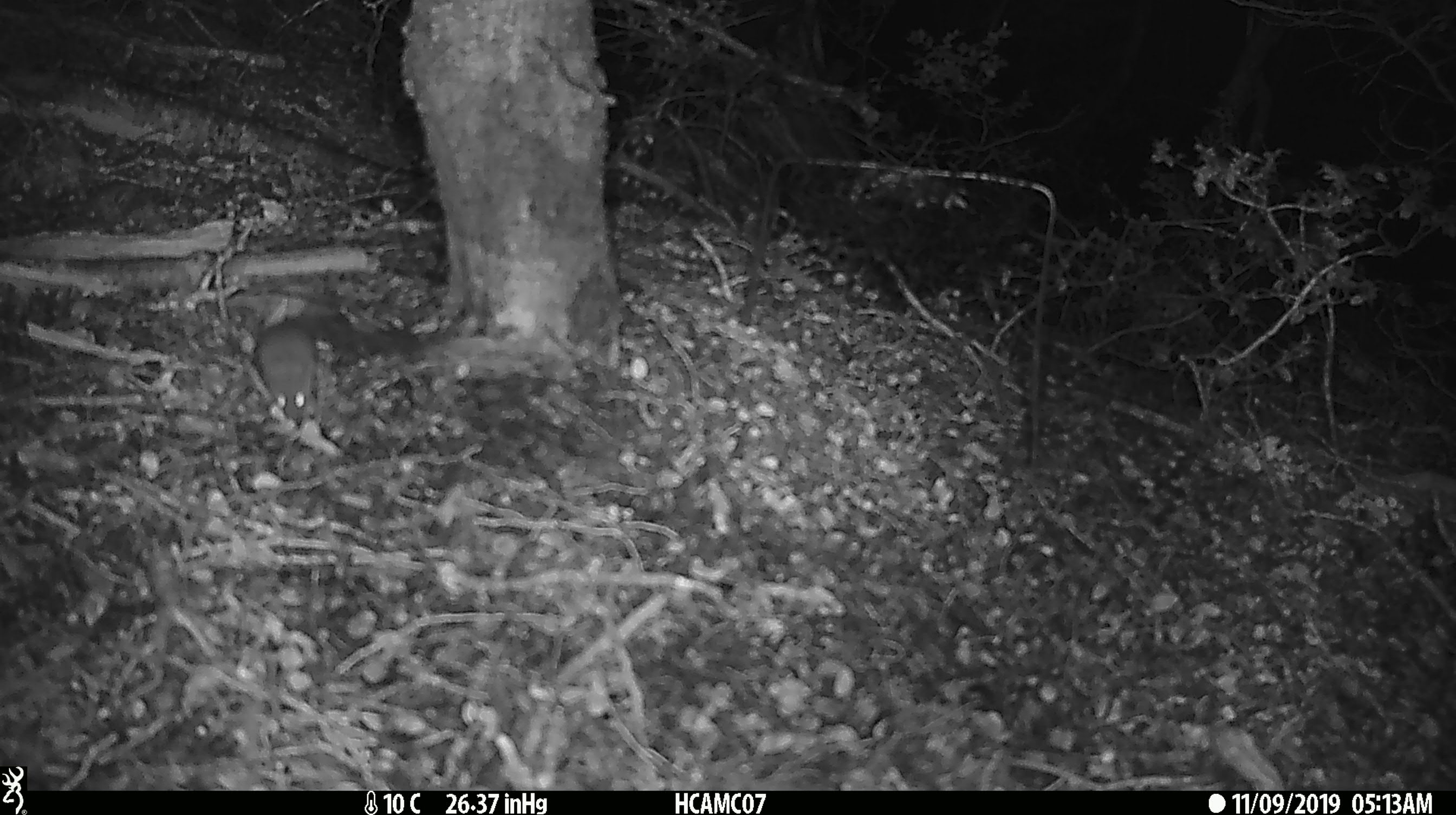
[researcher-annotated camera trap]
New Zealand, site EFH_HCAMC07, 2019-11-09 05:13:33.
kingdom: Animalia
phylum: Chordata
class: Mammalia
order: Rodentia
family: Muridae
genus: Mus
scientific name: Mus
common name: mouse